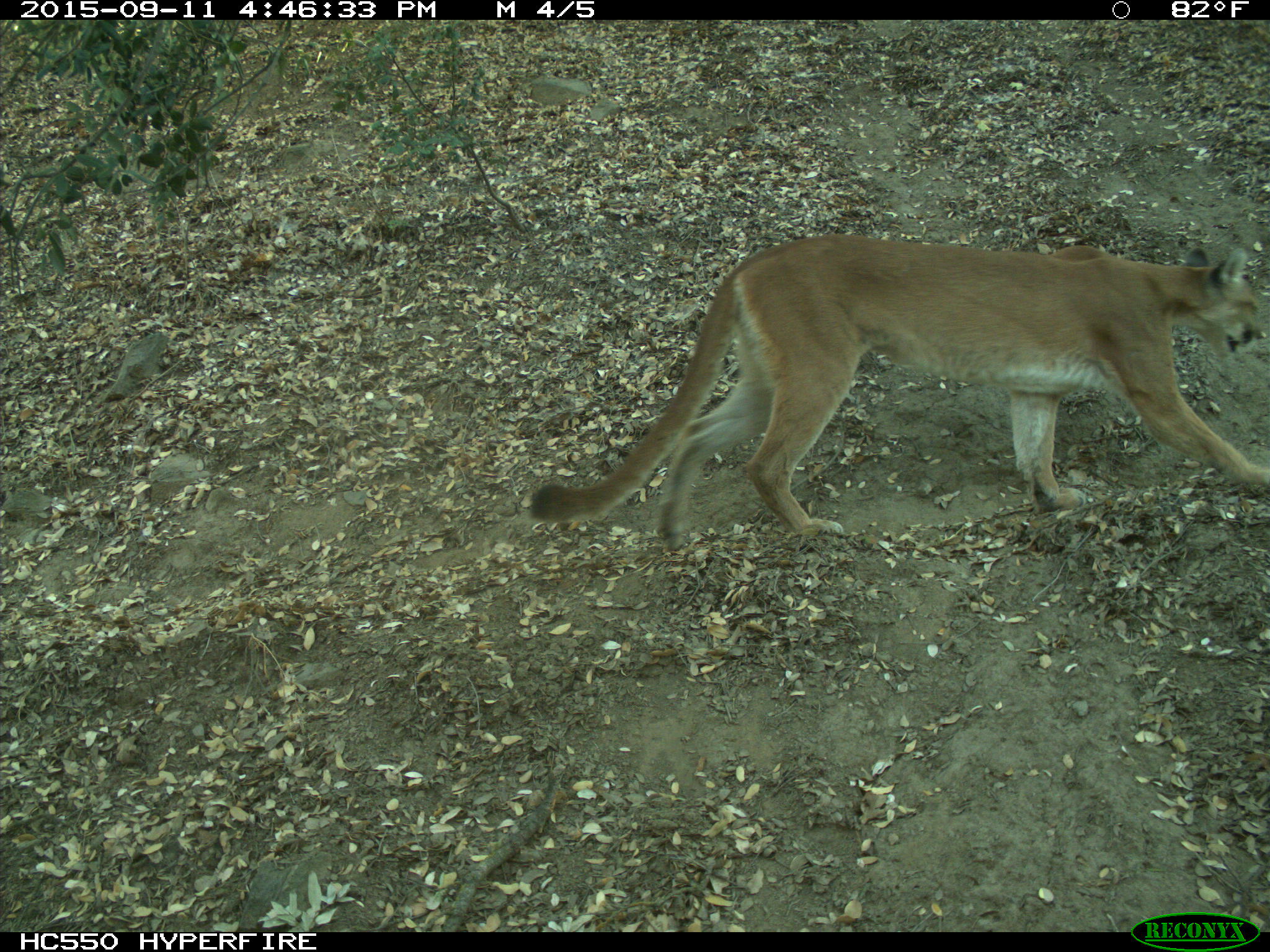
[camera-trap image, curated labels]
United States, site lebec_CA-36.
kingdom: Animalia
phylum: Chordata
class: Mammalia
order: Carnivora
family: Felidae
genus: Puma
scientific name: Puma concolor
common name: mountain lion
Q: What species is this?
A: Puma concolor (mountain lion).